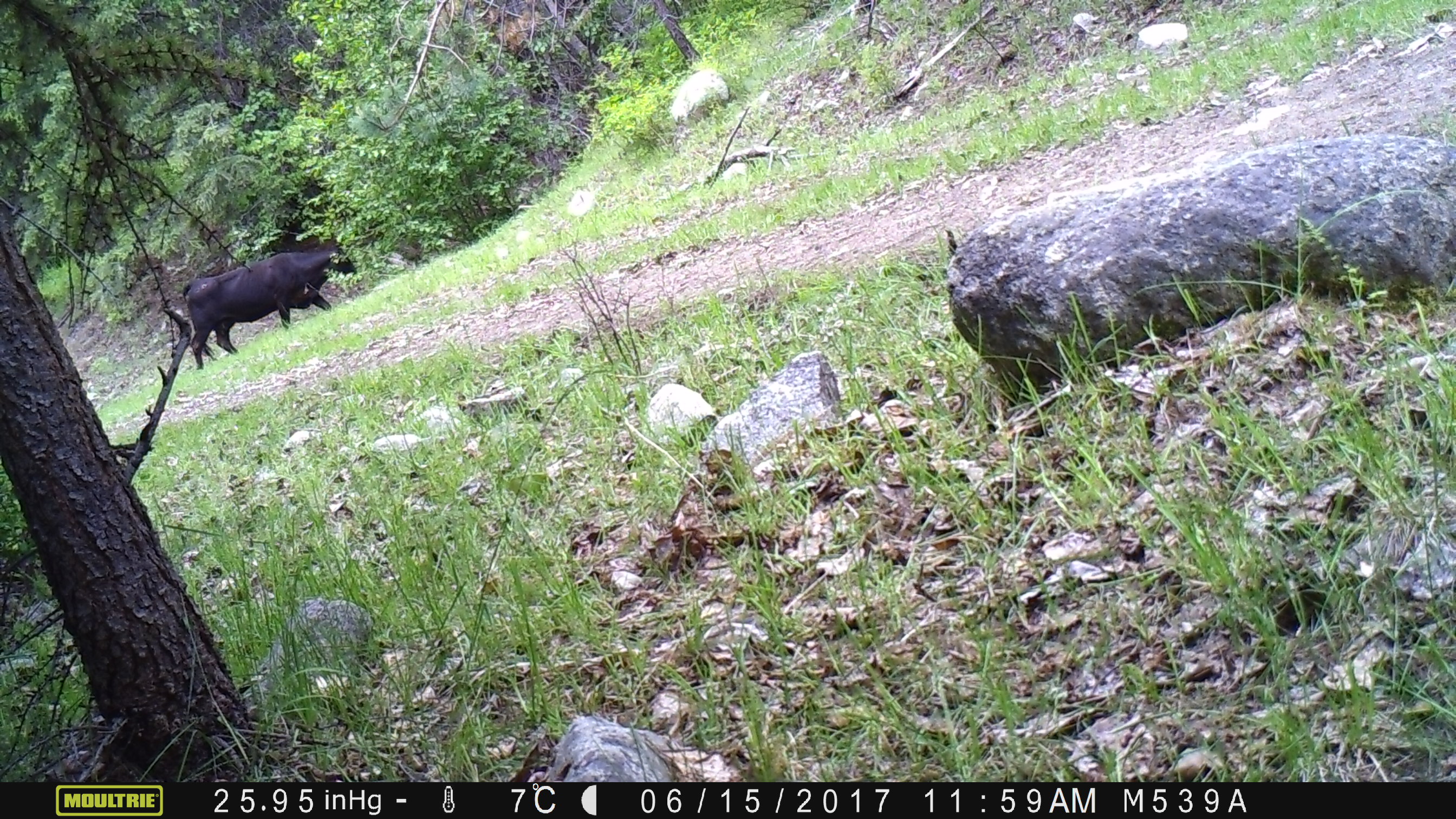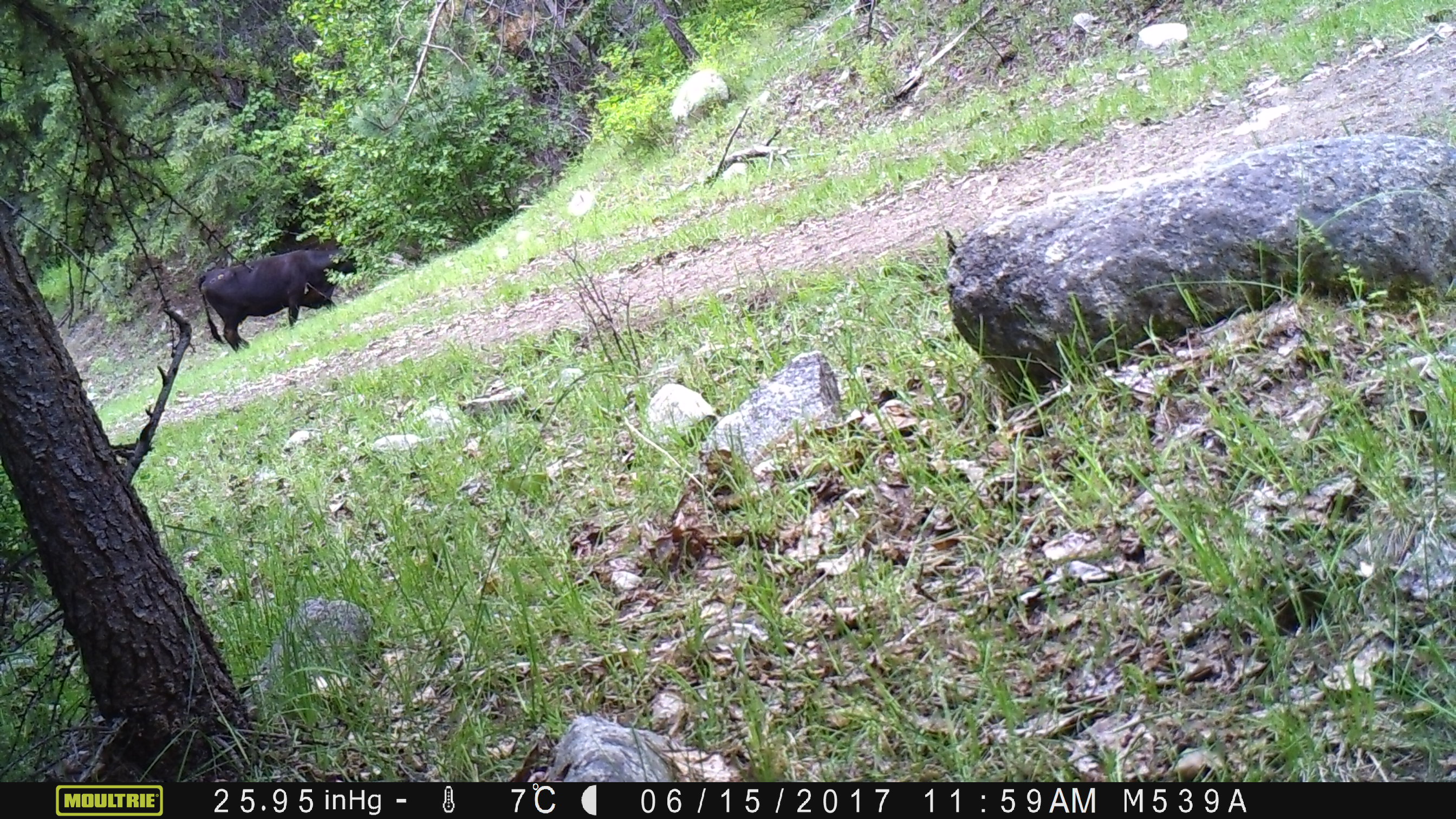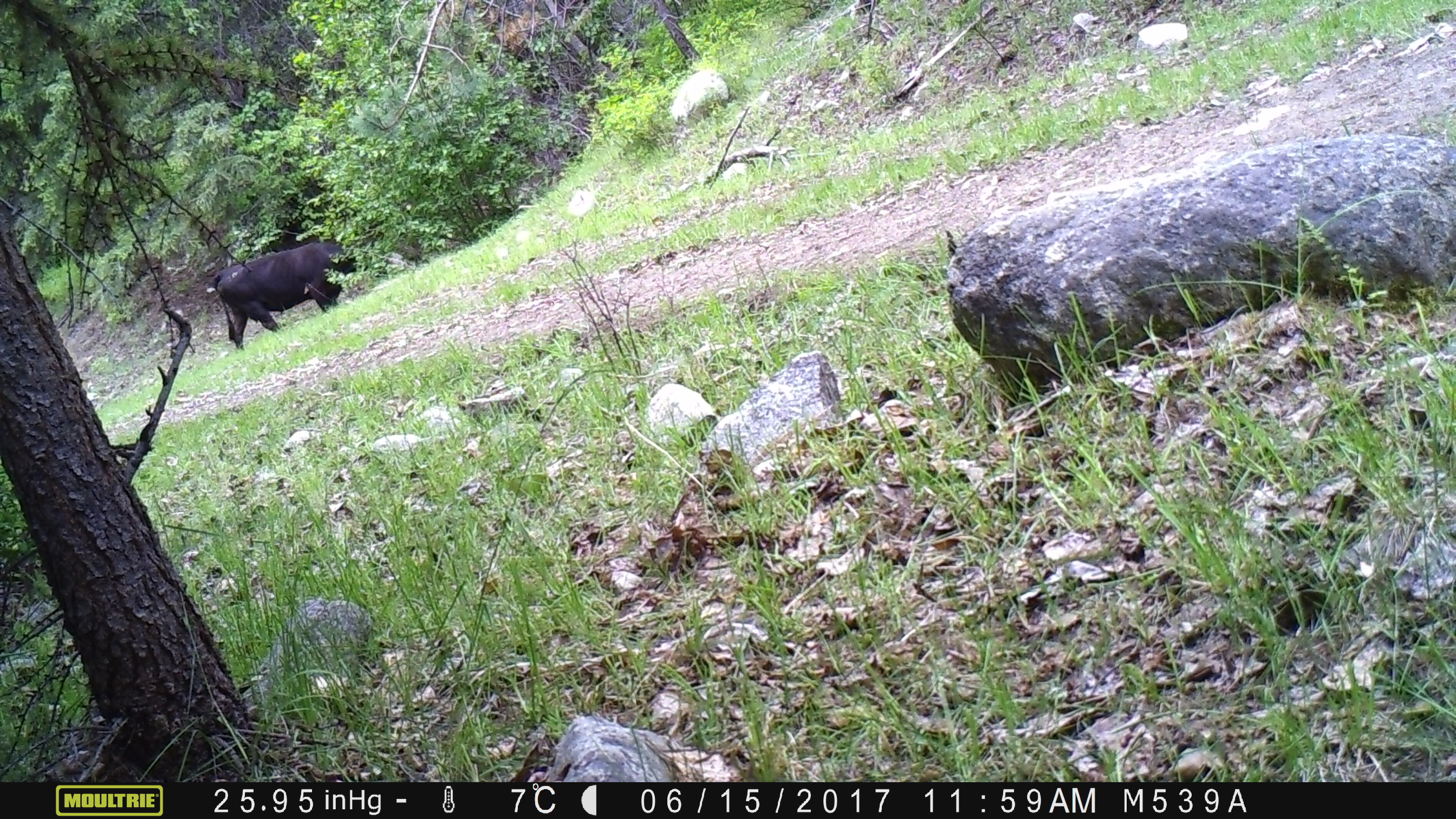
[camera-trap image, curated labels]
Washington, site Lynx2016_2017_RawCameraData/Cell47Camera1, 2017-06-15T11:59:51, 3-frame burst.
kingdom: Animalia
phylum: Chordata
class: Mammalia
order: Artiodactyla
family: Bovidae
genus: Bos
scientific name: Bos taurus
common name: domestic cattle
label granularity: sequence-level